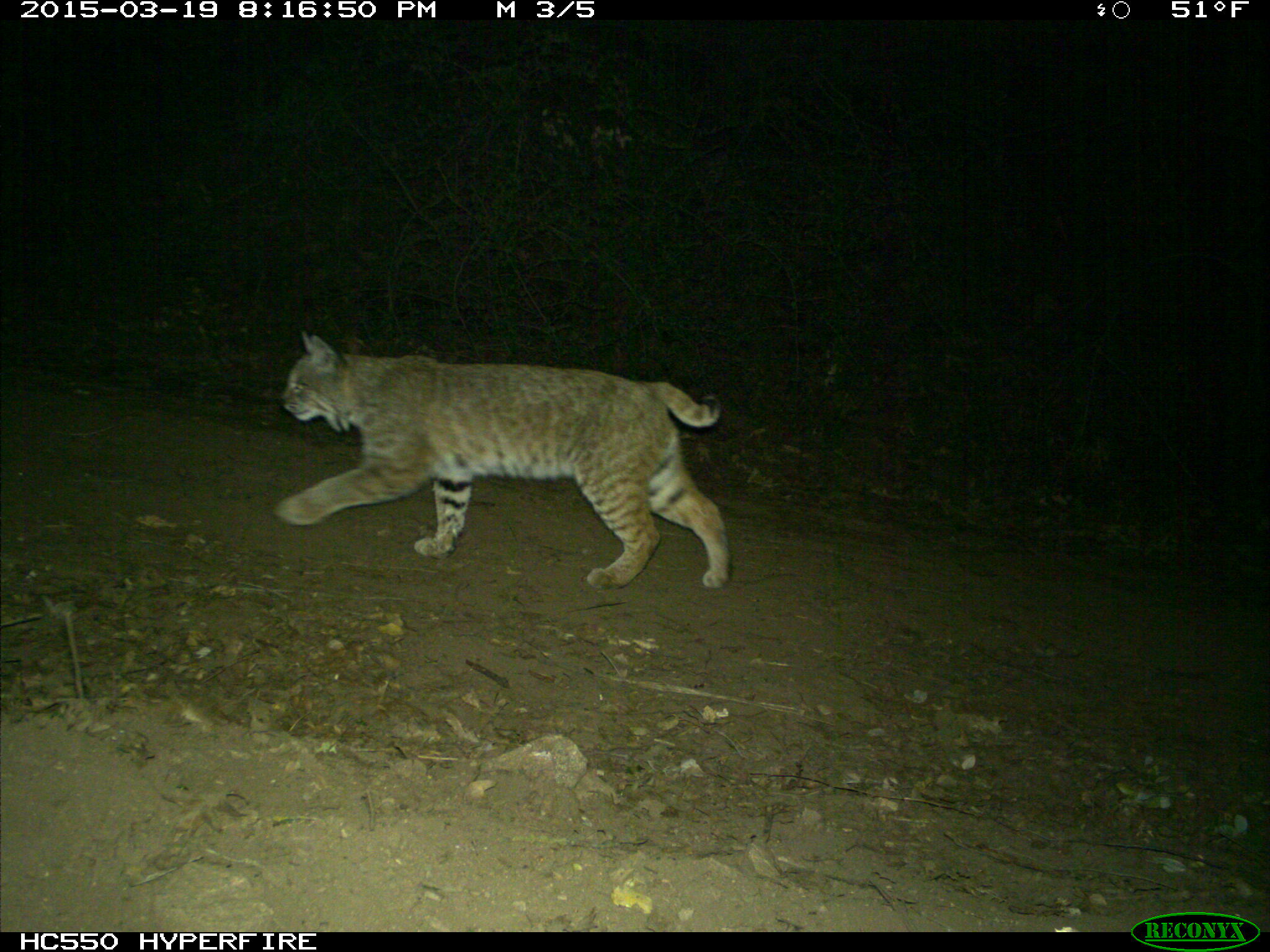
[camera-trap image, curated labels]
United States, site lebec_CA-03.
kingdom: Animalia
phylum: Chordata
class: Mammalia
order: Carnivora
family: Felidae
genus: Lynx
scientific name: Lynx rufus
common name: bobcat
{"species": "Lynx rufus (bobcat)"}